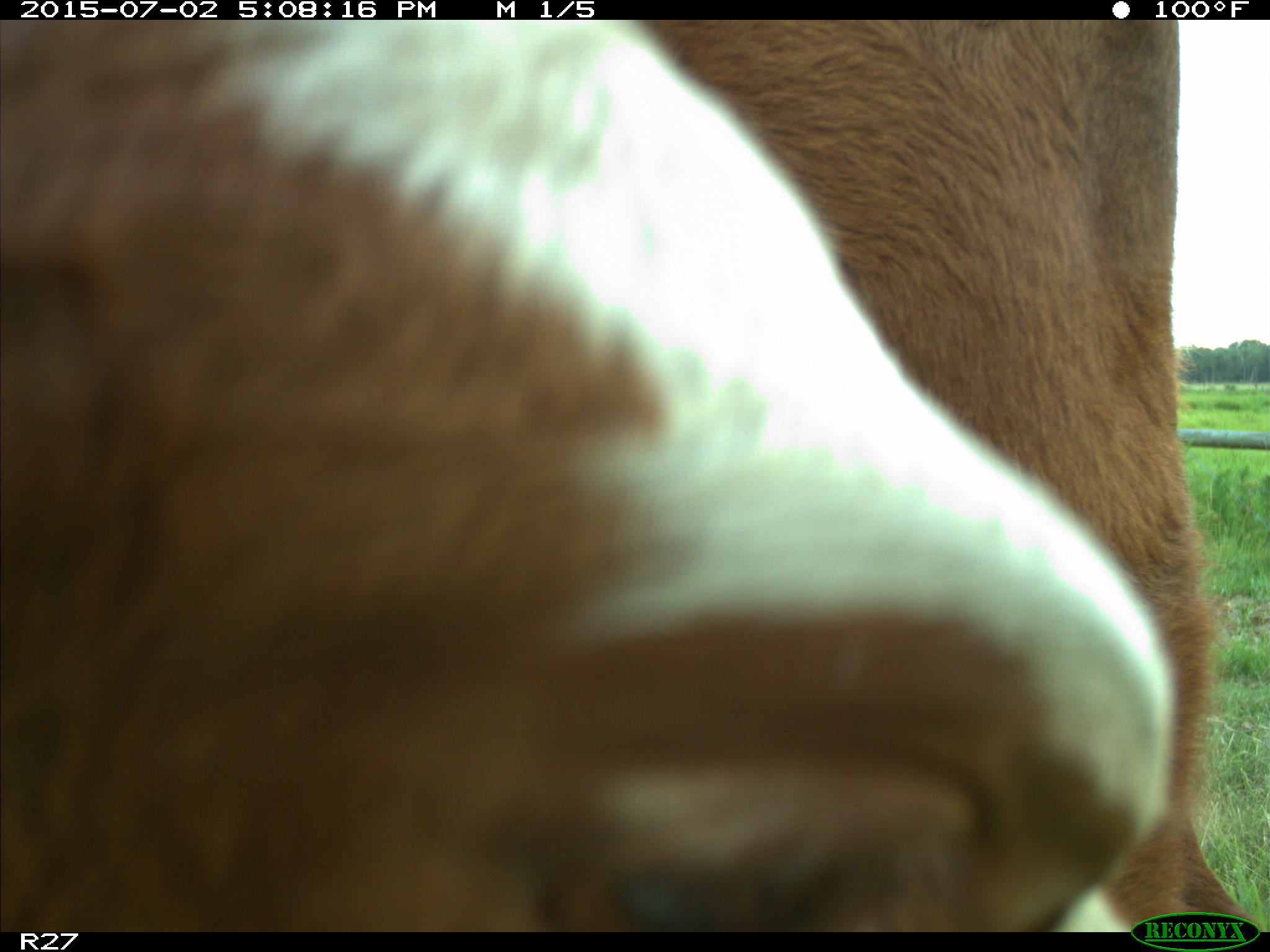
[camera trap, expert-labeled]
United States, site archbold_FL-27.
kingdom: Animalia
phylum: Chordata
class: Mammalia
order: Artiodactyla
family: Bovidae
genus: Bos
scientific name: Bos taurus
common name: domestic cow